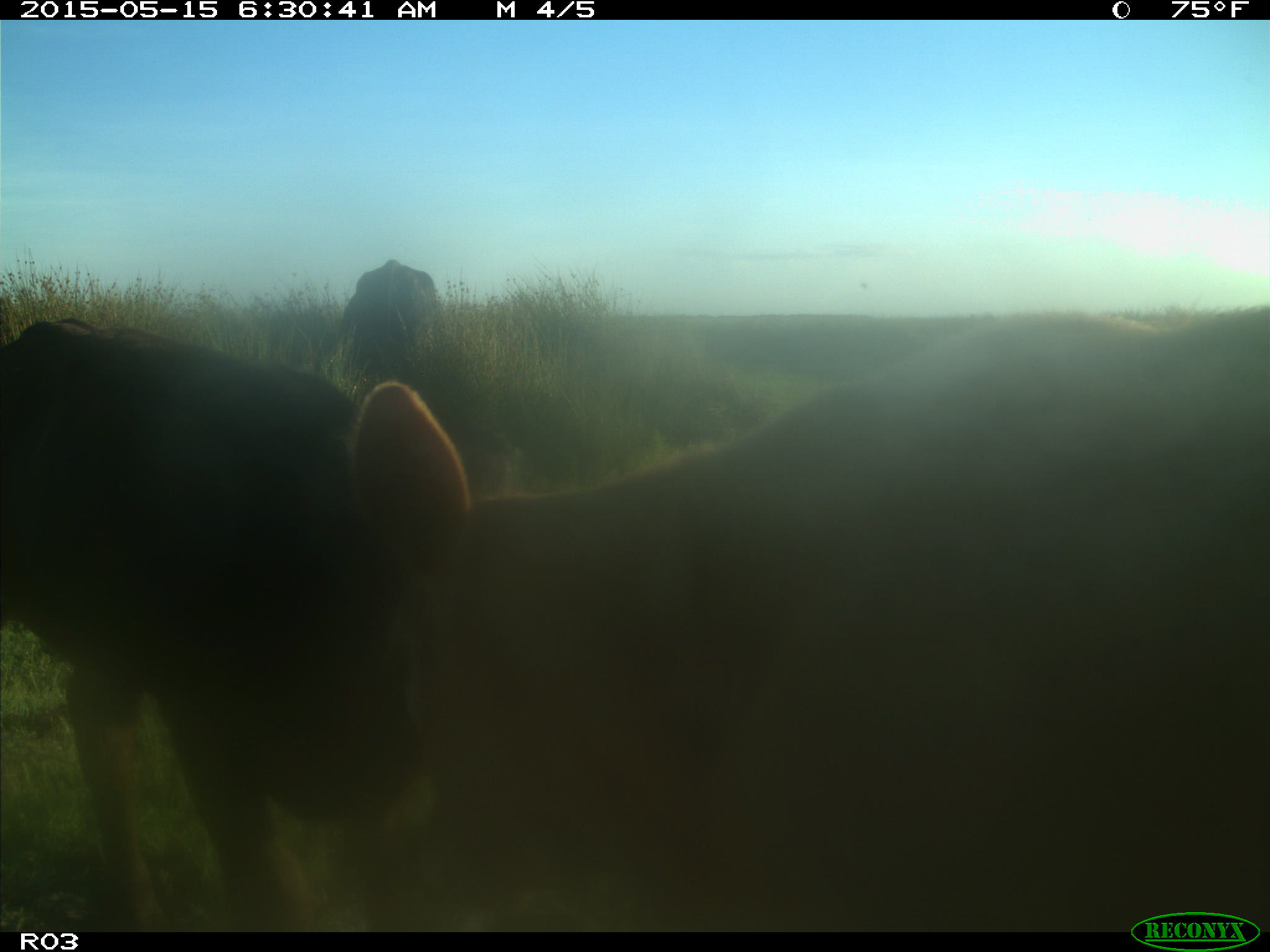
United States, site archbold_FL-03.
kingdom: Animalia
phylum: Chordata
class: Mammalia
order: Artiodactyla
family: Bovidae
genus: Bos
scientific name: Bos taurus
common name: domestic cow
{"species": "Bos taurus (domestic cow)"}